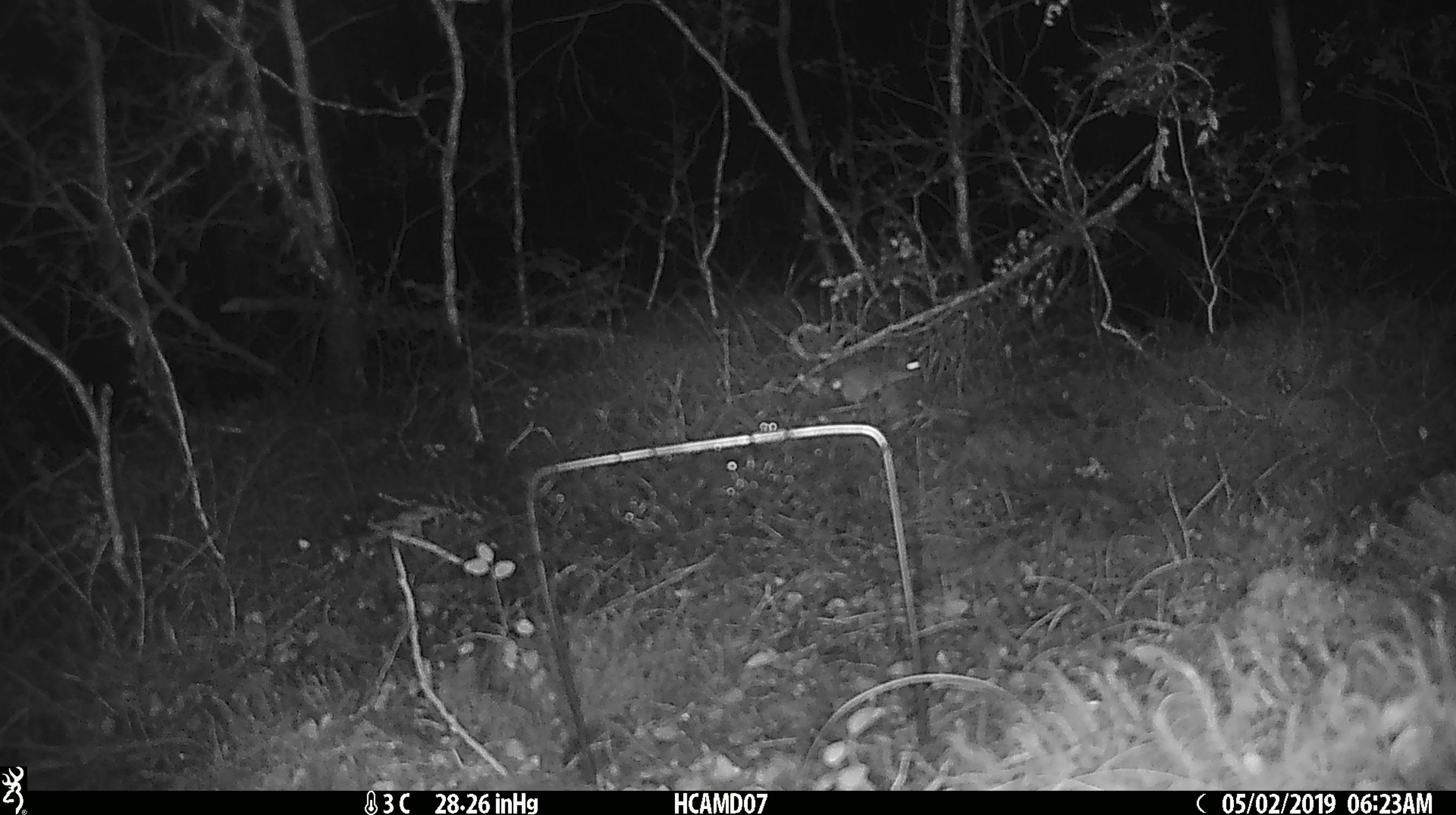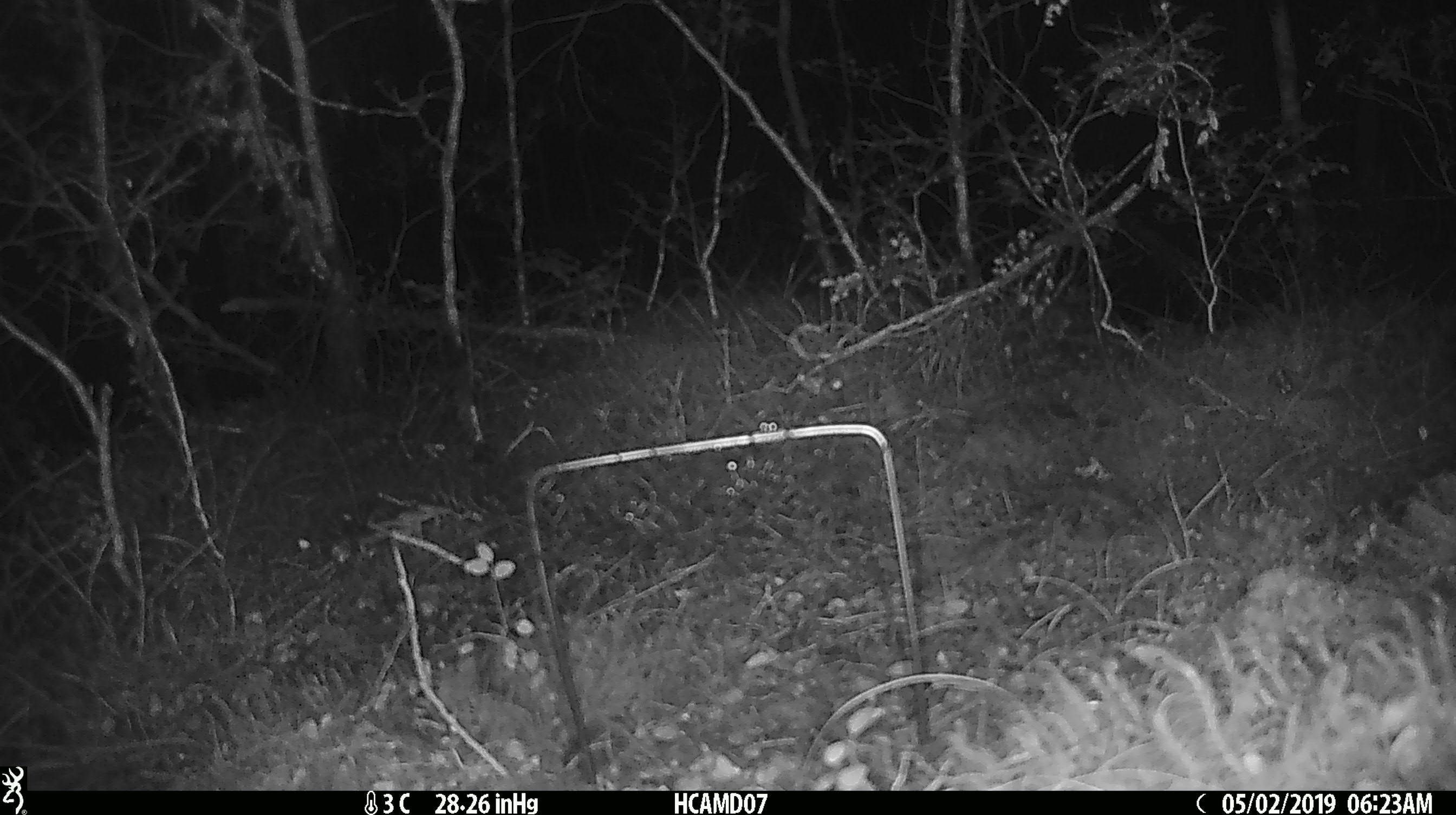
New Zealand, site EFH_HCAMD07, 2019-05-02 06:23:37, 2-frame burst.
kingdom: Animalia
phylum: Chordata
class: Mammalia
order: Rodentia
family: Muridae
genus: Mus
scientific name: Mus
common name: mouse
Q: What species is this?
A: Mouse (Mus).